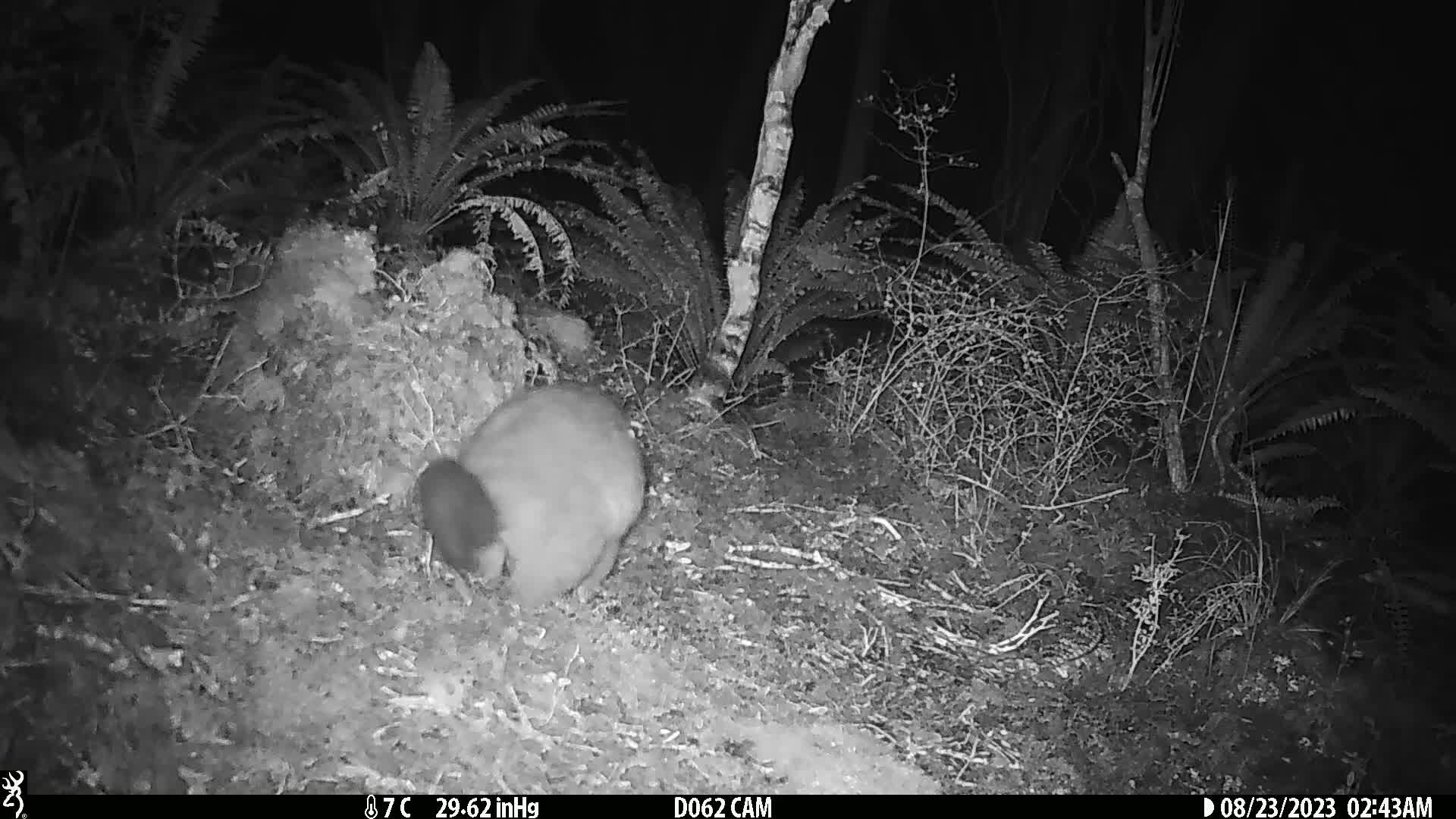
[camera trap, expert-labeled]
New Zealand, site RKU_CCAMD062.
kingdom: Animalia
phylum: Chordata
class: Mammalia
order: Diprotodontia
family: Phalangeridae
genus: Trichosurus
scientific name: Trichosurus vulpecula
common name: common brushtail possum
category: possum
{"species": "possum (common brushtail possum) (Trichosurus vulpecula)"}